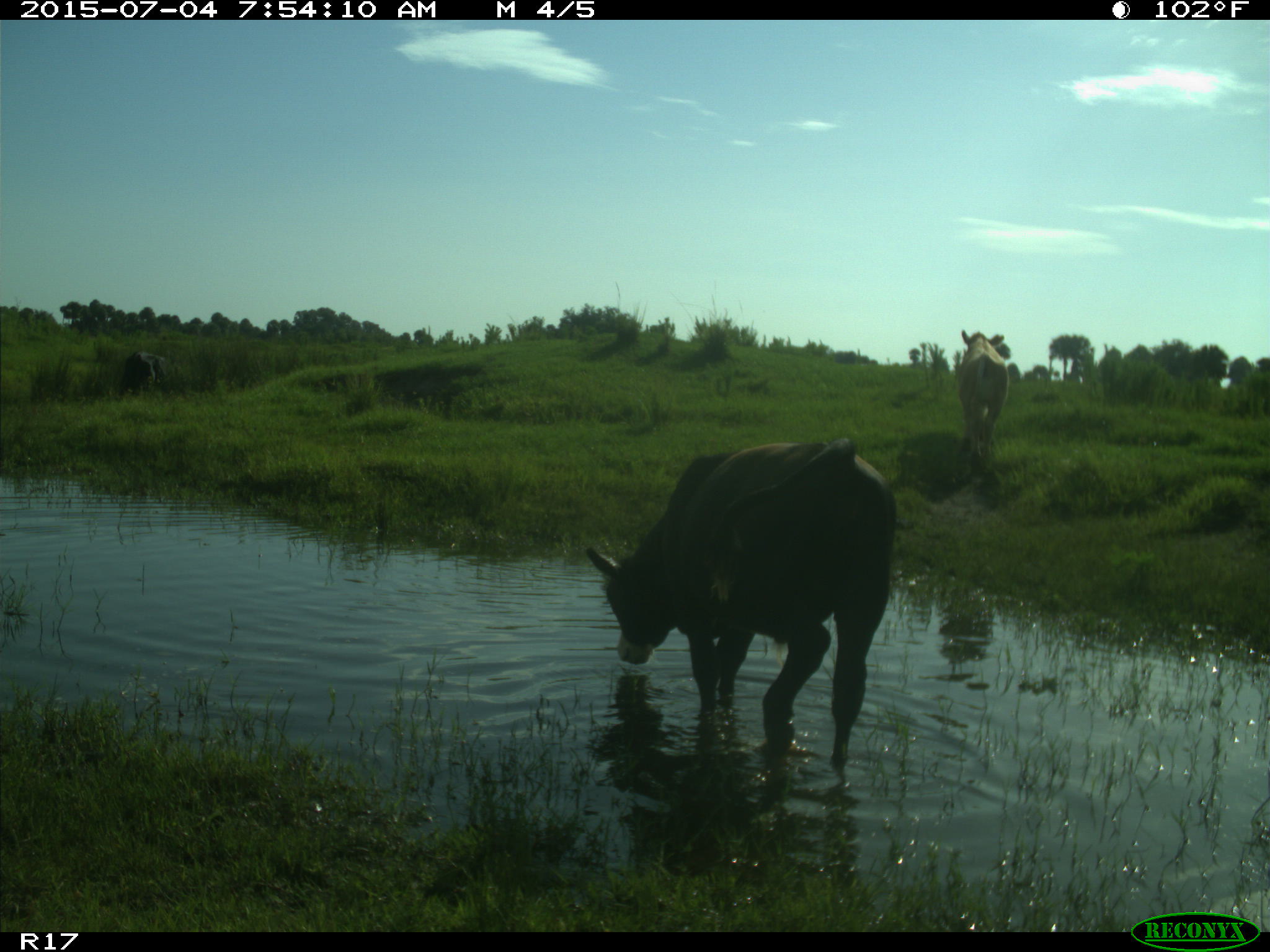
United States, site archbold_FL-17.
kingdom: Animalia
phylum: Chordata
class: Mammalia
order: Artiodactyla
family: Bovidae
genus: Bos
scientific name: Bos taurus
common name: domestic cow